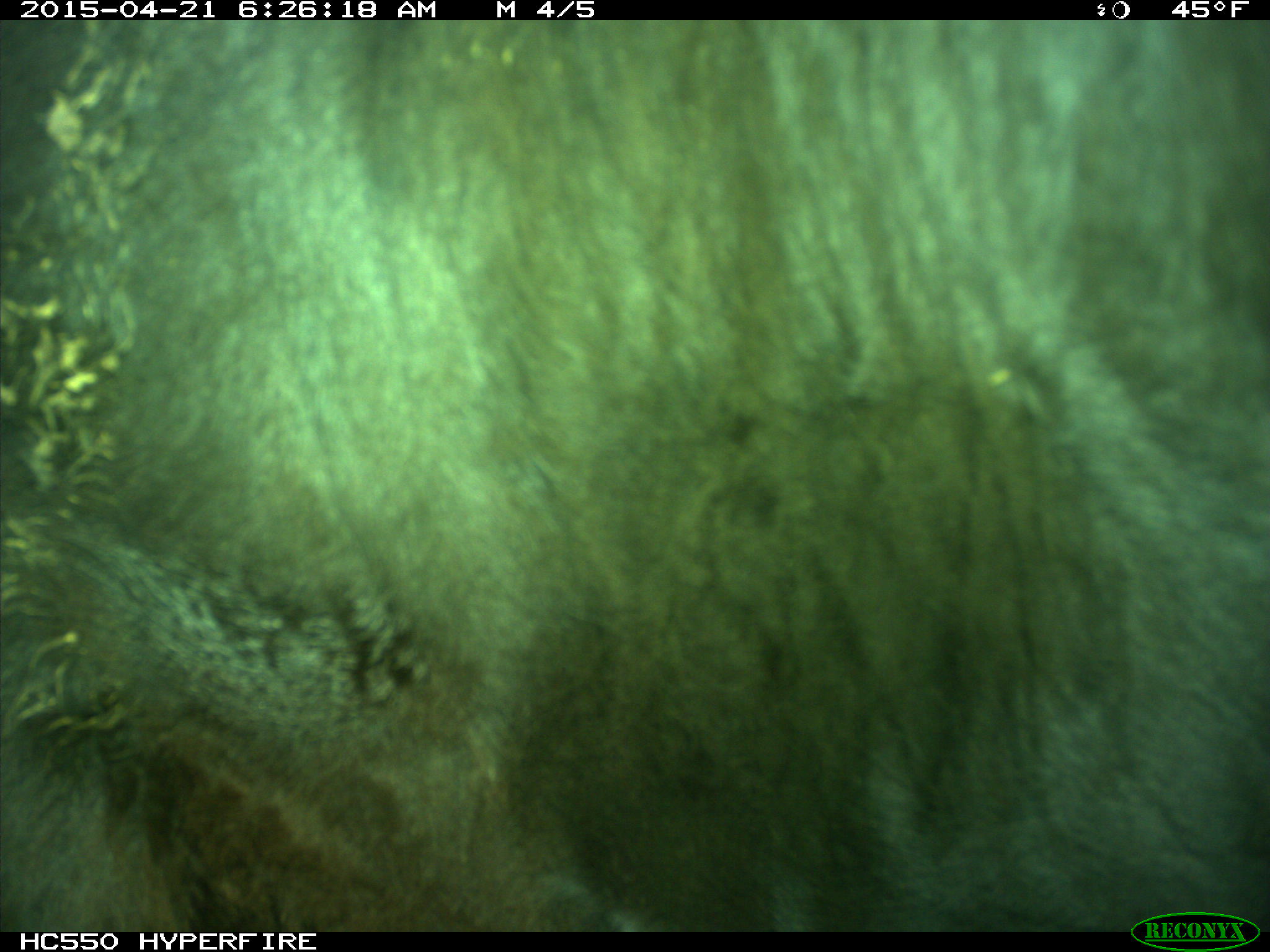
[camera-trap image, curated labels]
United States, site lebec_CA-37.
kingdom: Animalia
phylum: Chordata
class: Mammalia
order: Artiodactyla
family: Bovidae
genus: Bos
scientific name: Bos taurus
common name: domestic cow